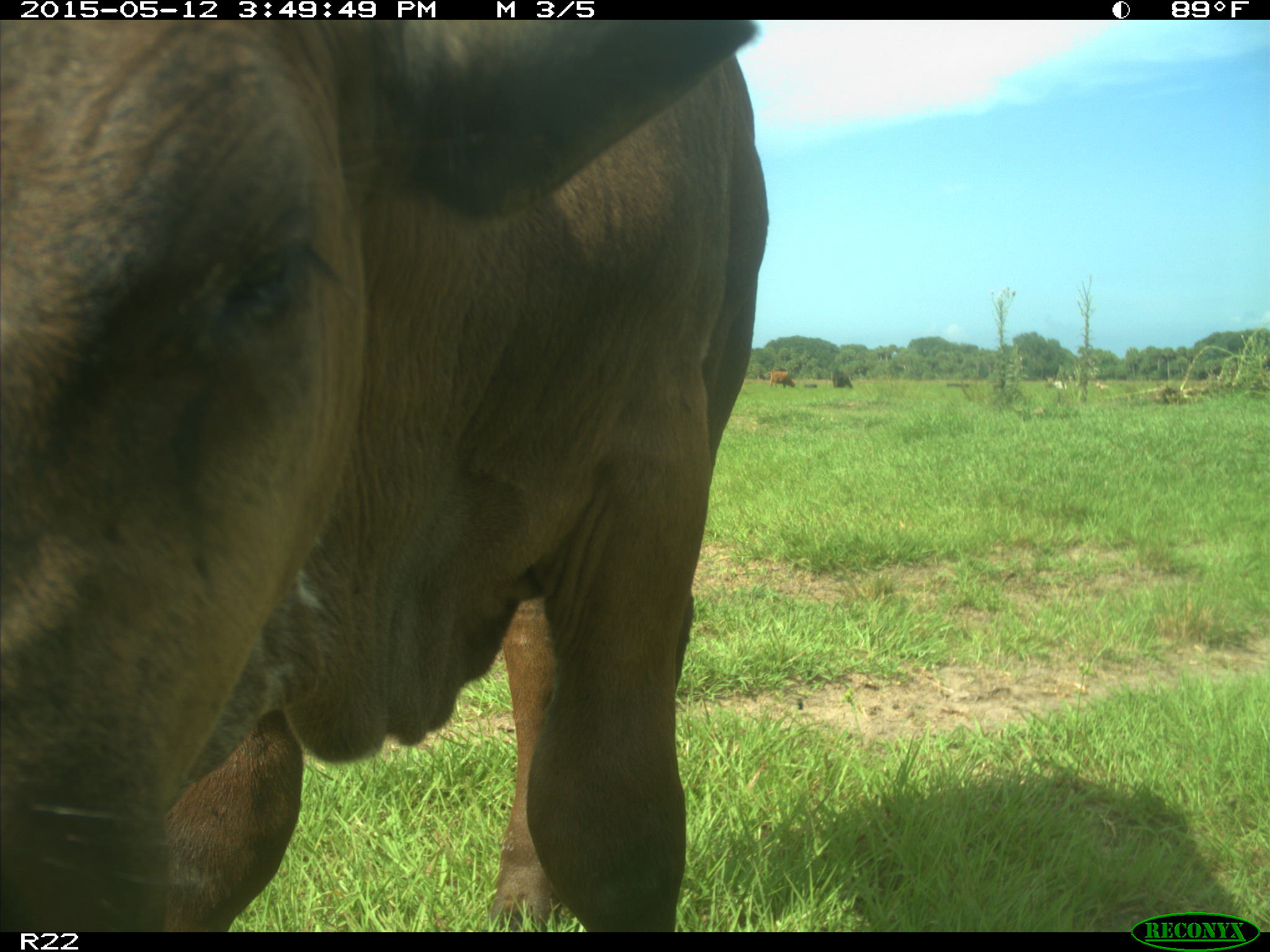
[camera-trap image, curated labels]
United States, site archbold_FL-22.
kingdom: Animalia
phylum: Chordata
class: Mammalia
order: Artiodactyla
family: Bovidae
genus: Bos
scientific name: Bos taurus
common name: domestic cow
Bos taurus (domestic cow).